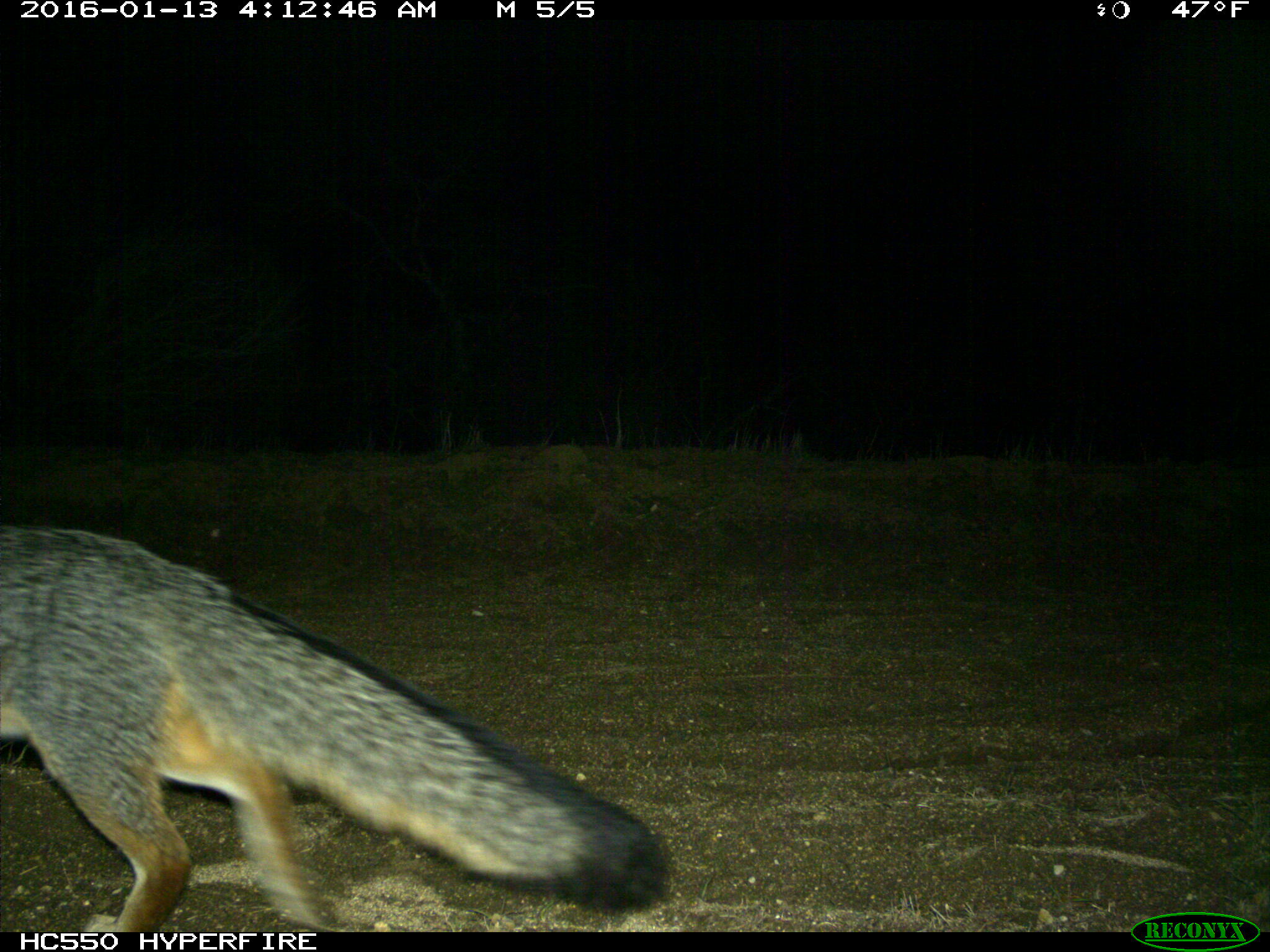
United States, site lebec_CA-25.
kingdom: Animalia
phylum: Chordata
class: Mammalia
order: Carnivora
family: Canidae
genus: Urocyon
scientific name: Urocyon cinereoargenteus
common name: gray fox